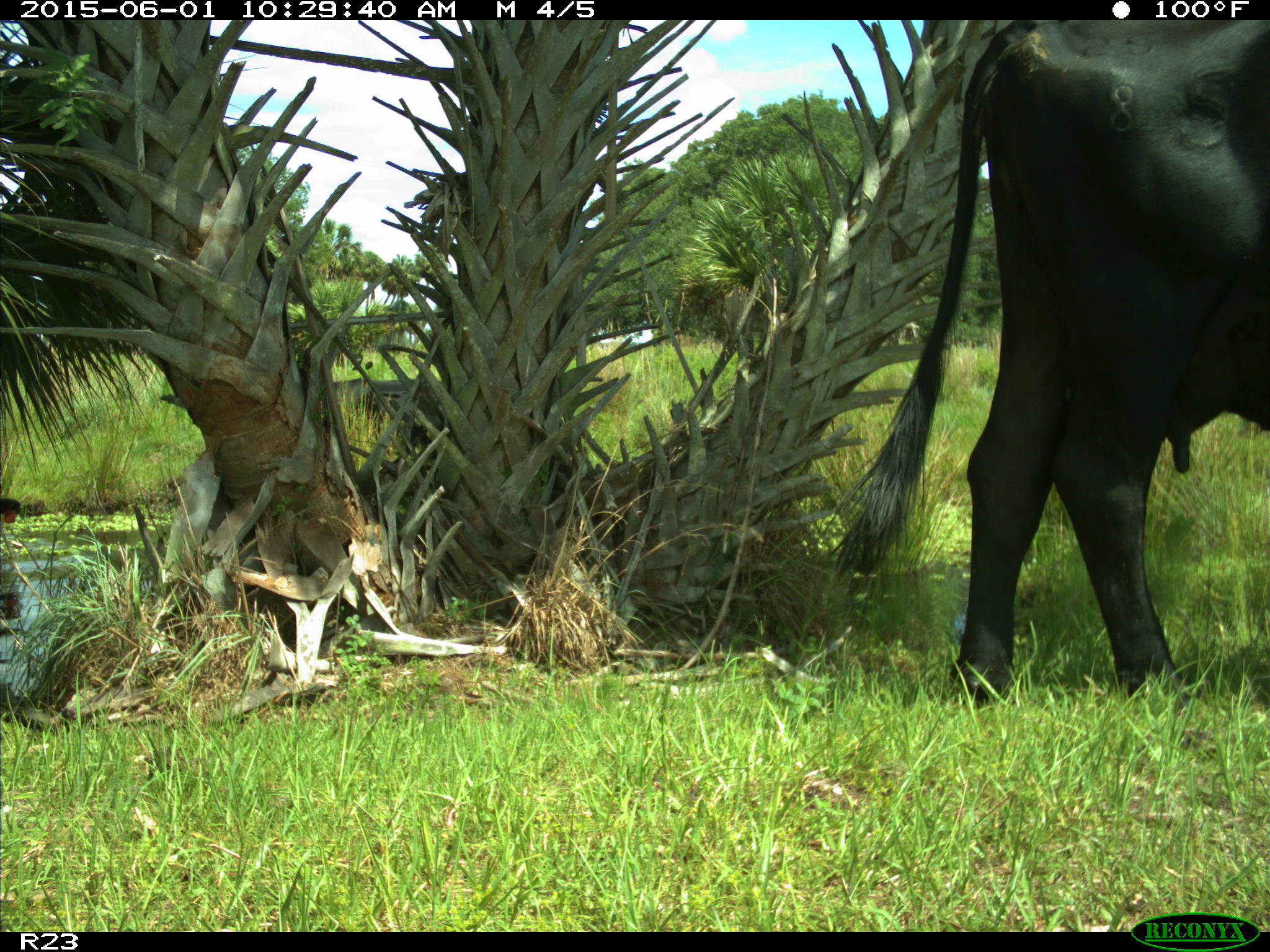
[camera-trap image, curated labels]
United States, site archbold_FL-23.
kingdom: Animalia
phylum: Chordata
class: Mammalia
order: Artiodactyla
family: Bovidae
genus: Bos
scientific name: Bos taurus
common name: domestic cow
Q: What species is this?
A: Bos taurus (domestic cow).